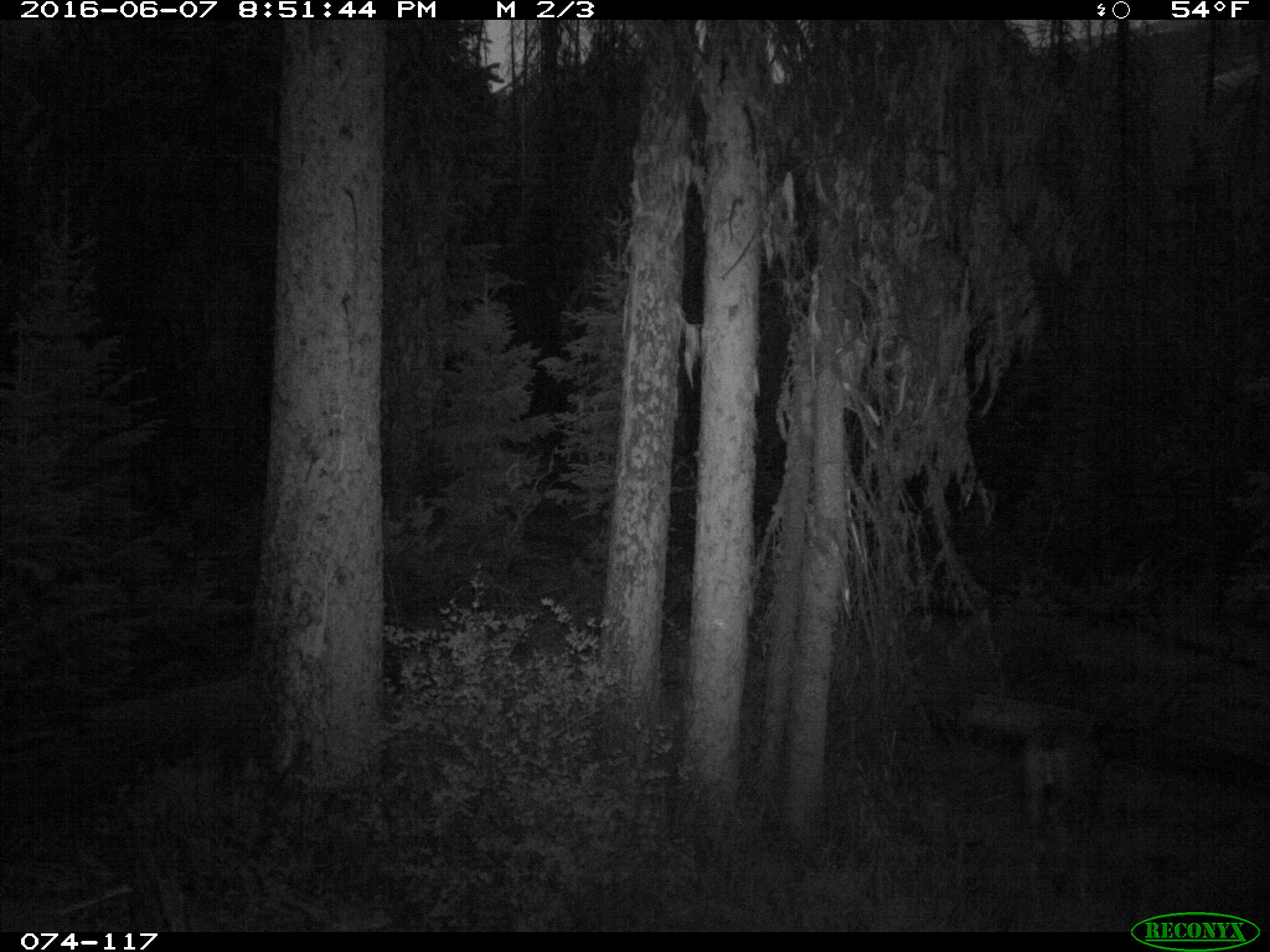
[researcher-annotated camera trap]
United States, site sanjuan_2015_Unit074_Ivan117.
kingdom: Animalia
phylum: Chordata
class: Mammalia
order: Artiodactyla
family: Cervidae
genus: Odocoileus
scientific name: Odocoileus hemionus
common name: mule deer